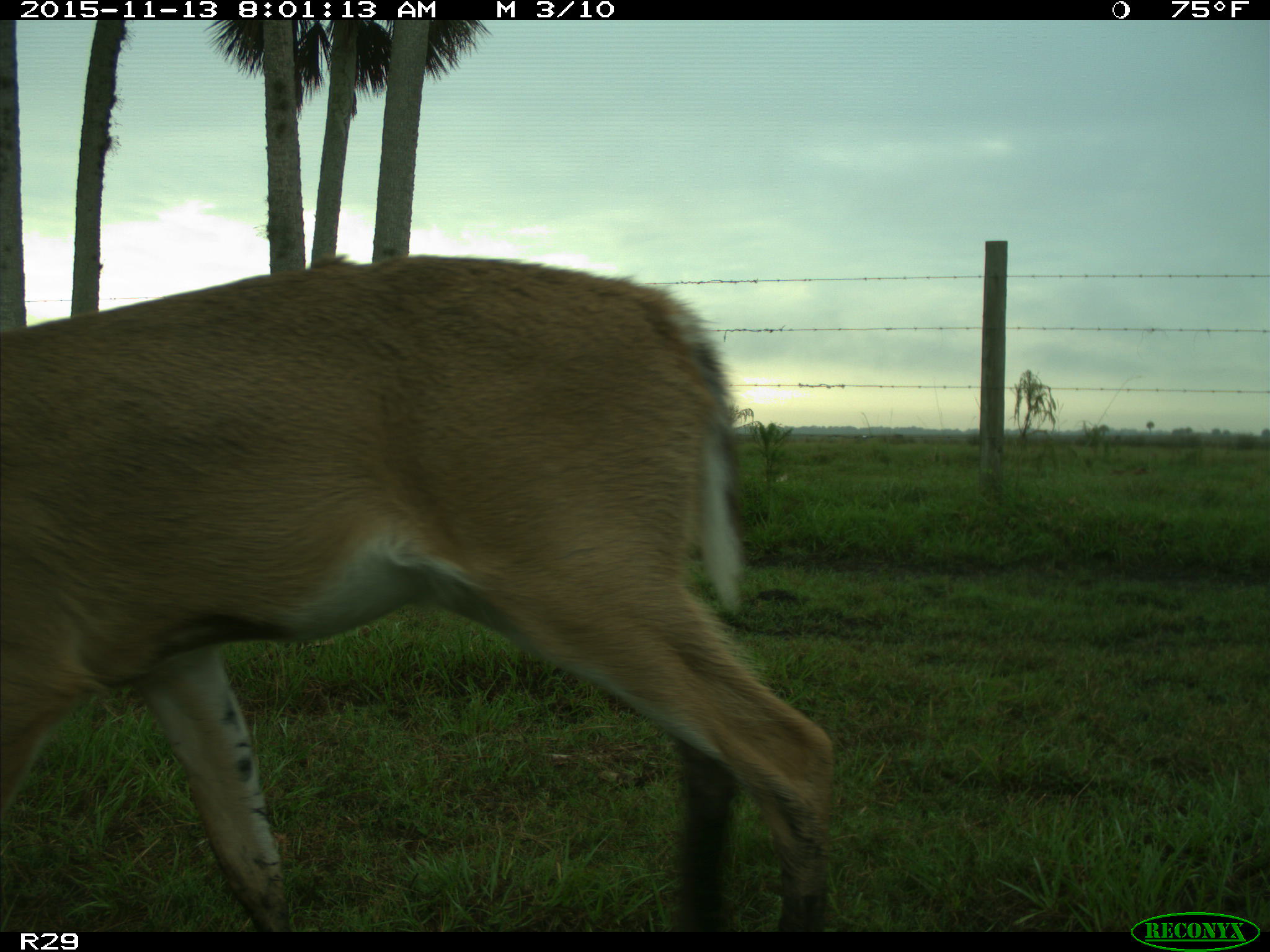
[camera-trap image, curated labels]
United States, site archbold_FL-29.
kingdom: Animalia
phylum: Chordata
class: Mammalia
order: Artiodactyla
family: Cervidae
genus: Odocoileus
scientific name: Odocoileus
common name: deer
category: unidentified deer